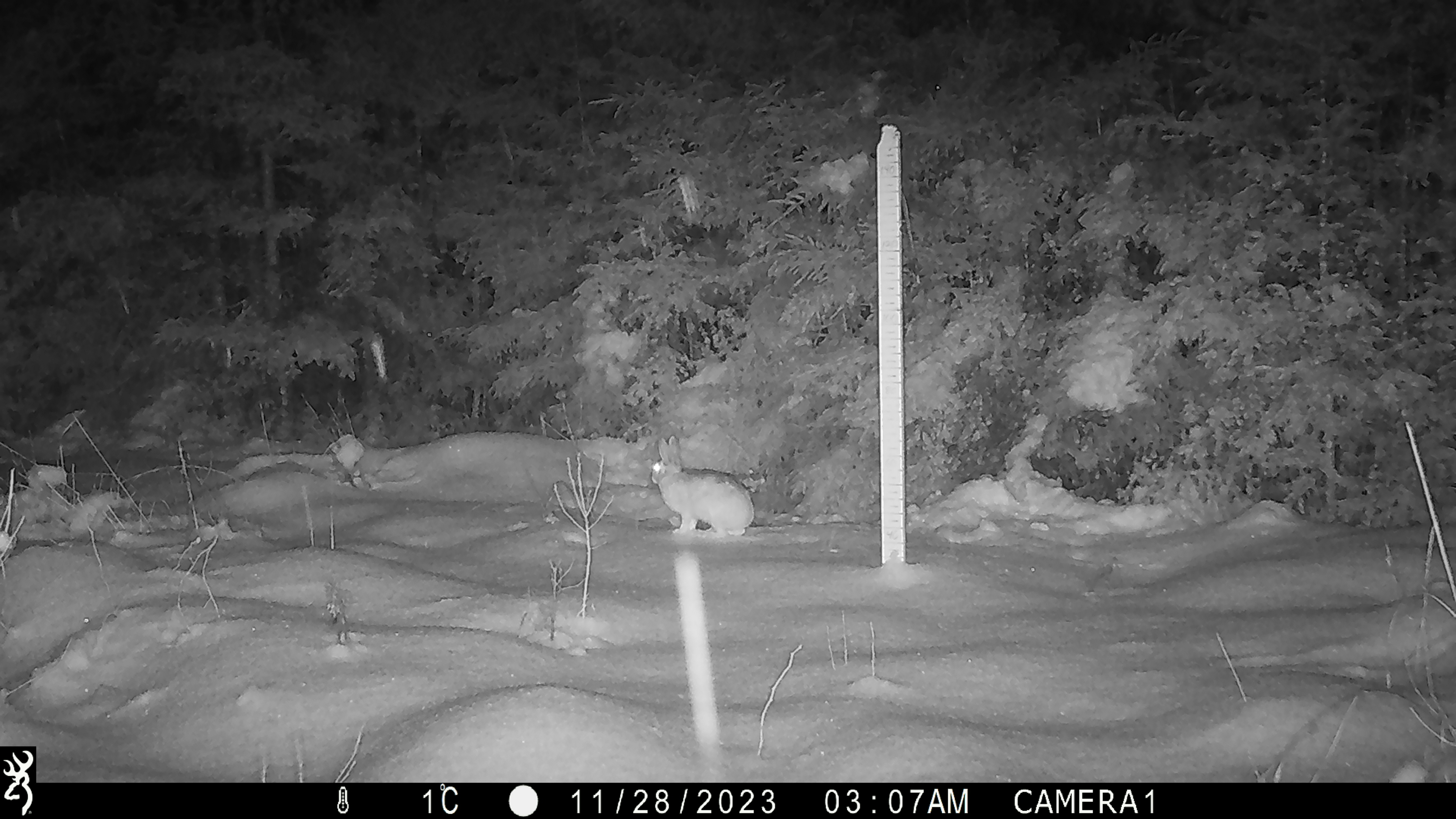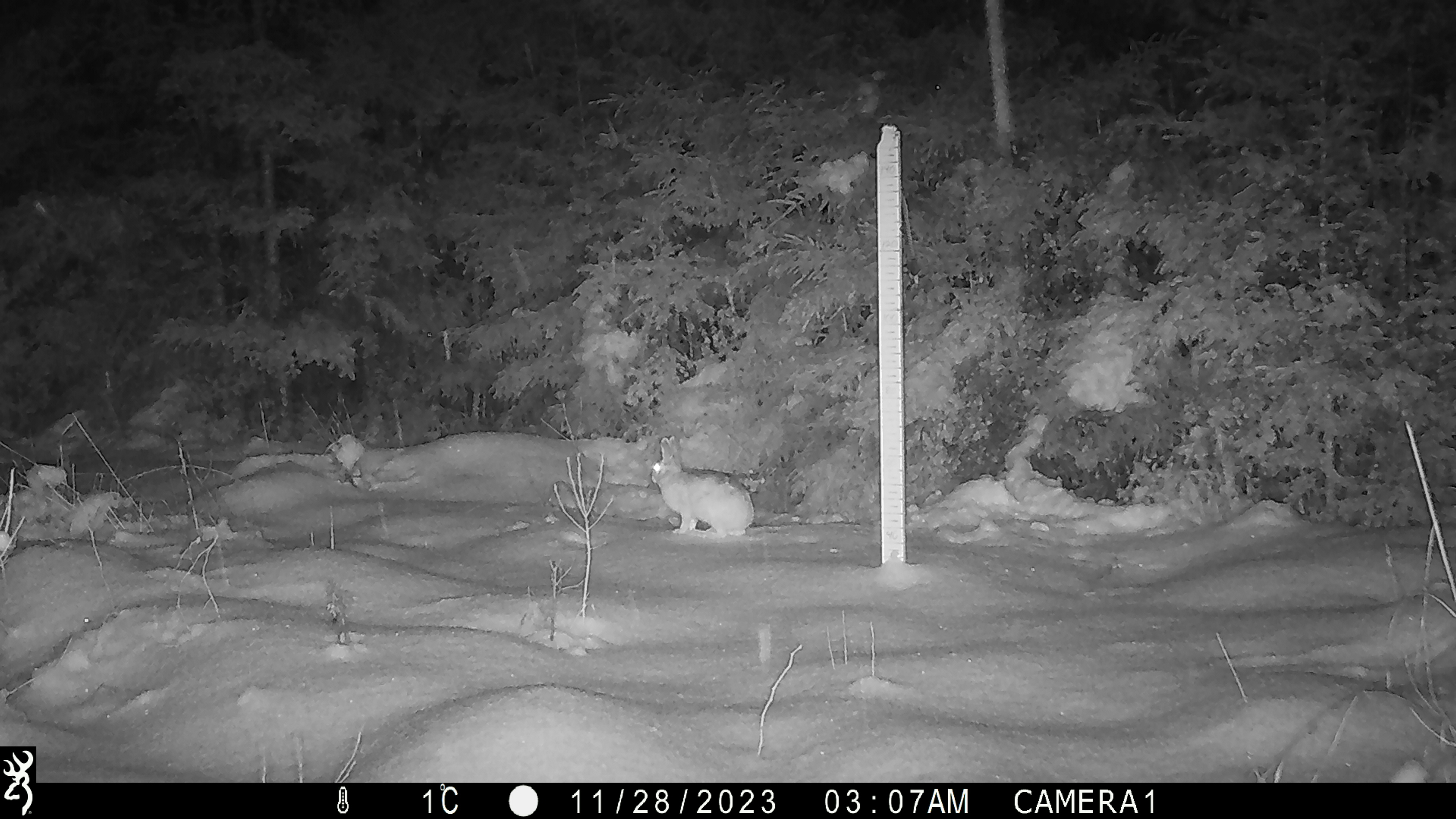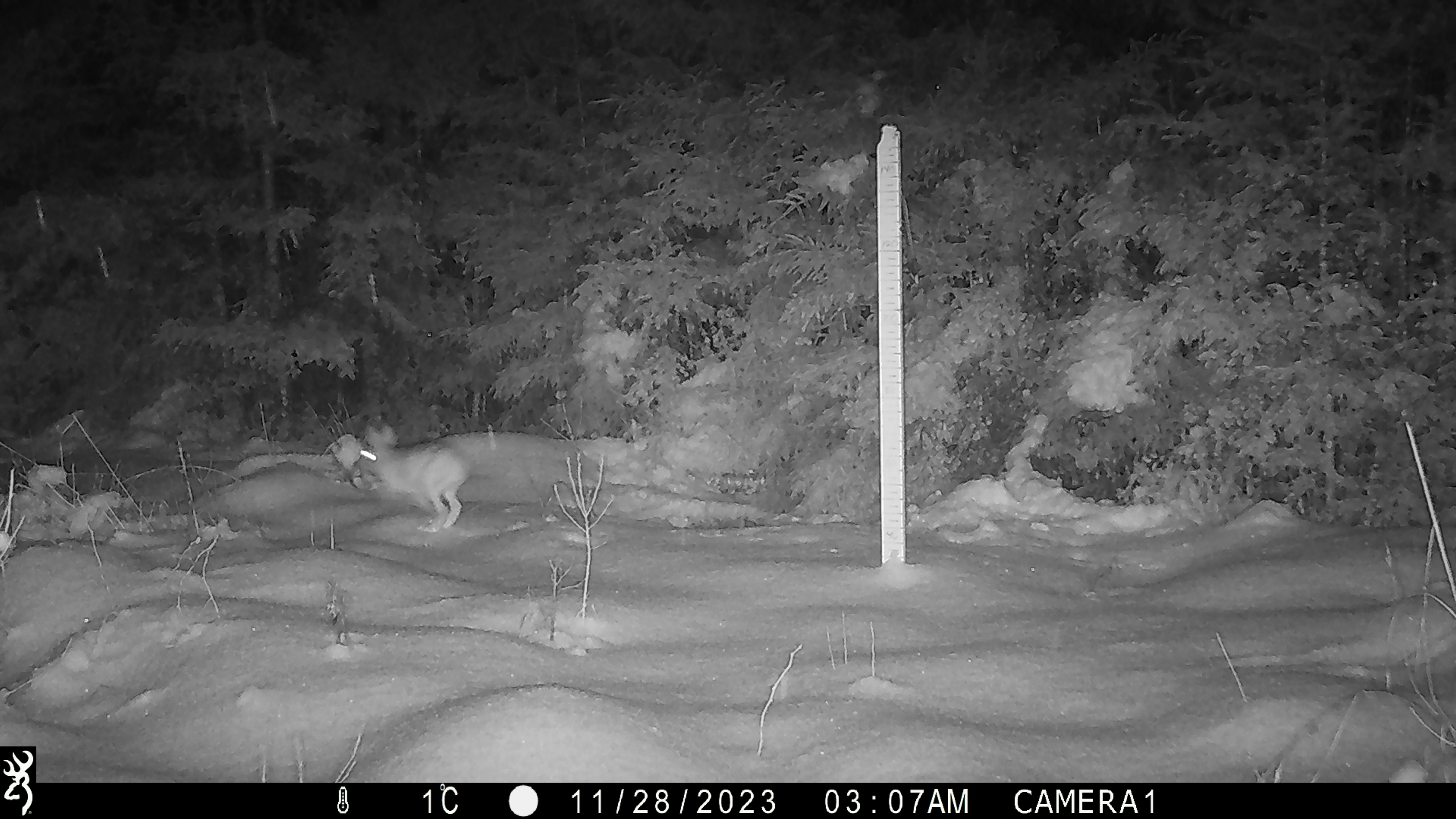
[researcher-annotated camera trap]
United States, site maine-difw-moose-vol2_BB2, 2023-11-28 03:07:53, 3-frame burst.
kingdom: Animalia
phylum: Chordata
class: Mammalia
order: Lagomorpha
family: Leporidae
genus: Lepus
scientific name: Lepus americanus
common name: snowshoe hare